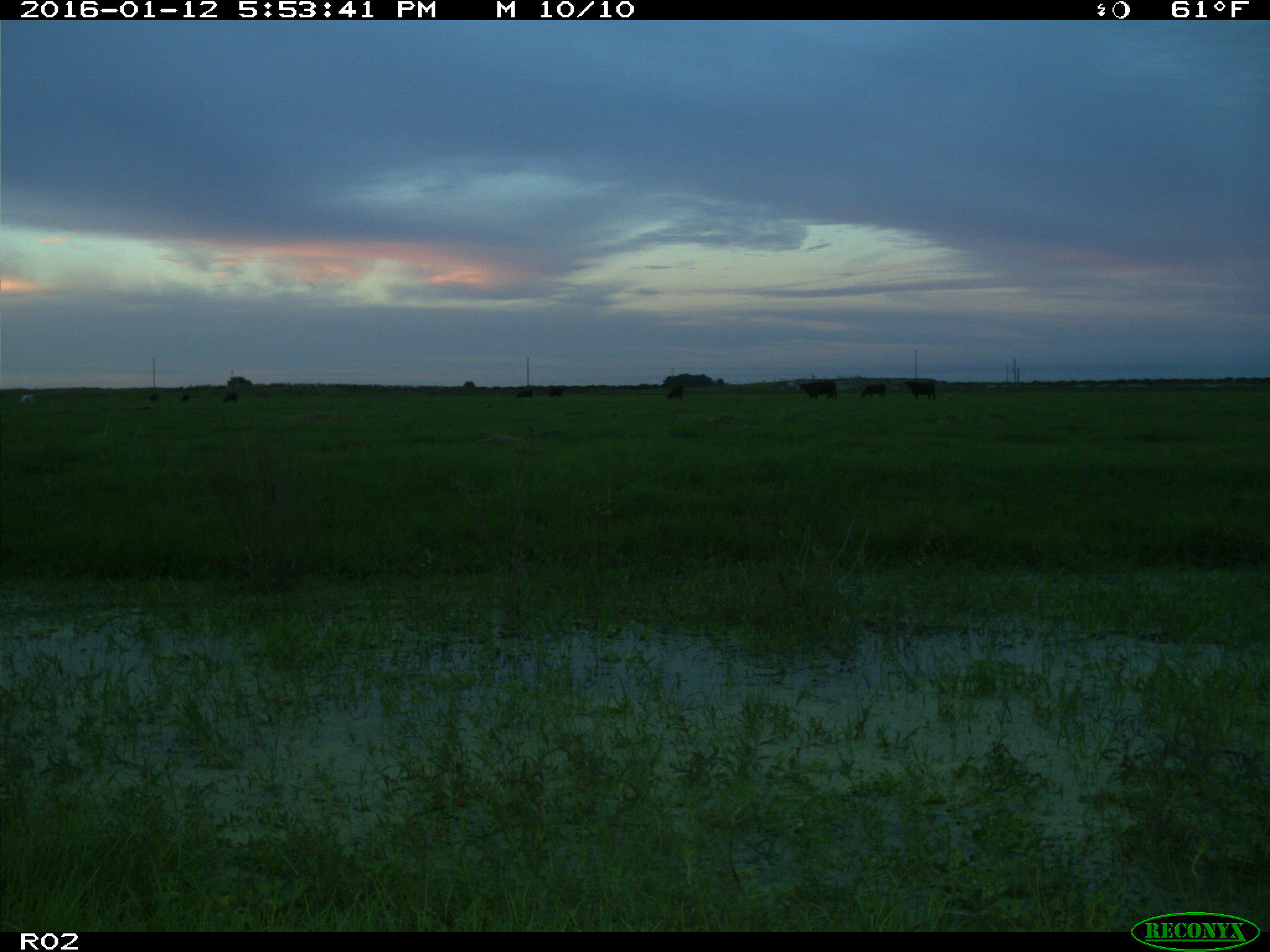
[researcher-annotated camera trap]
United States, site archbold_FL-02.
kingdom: Animalia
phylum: Chordata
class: Mammalia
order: Artiodactyla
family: Bovidae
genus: Bos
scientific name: Bos taurus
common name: domestic cow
Bos taurus (domestic cow).